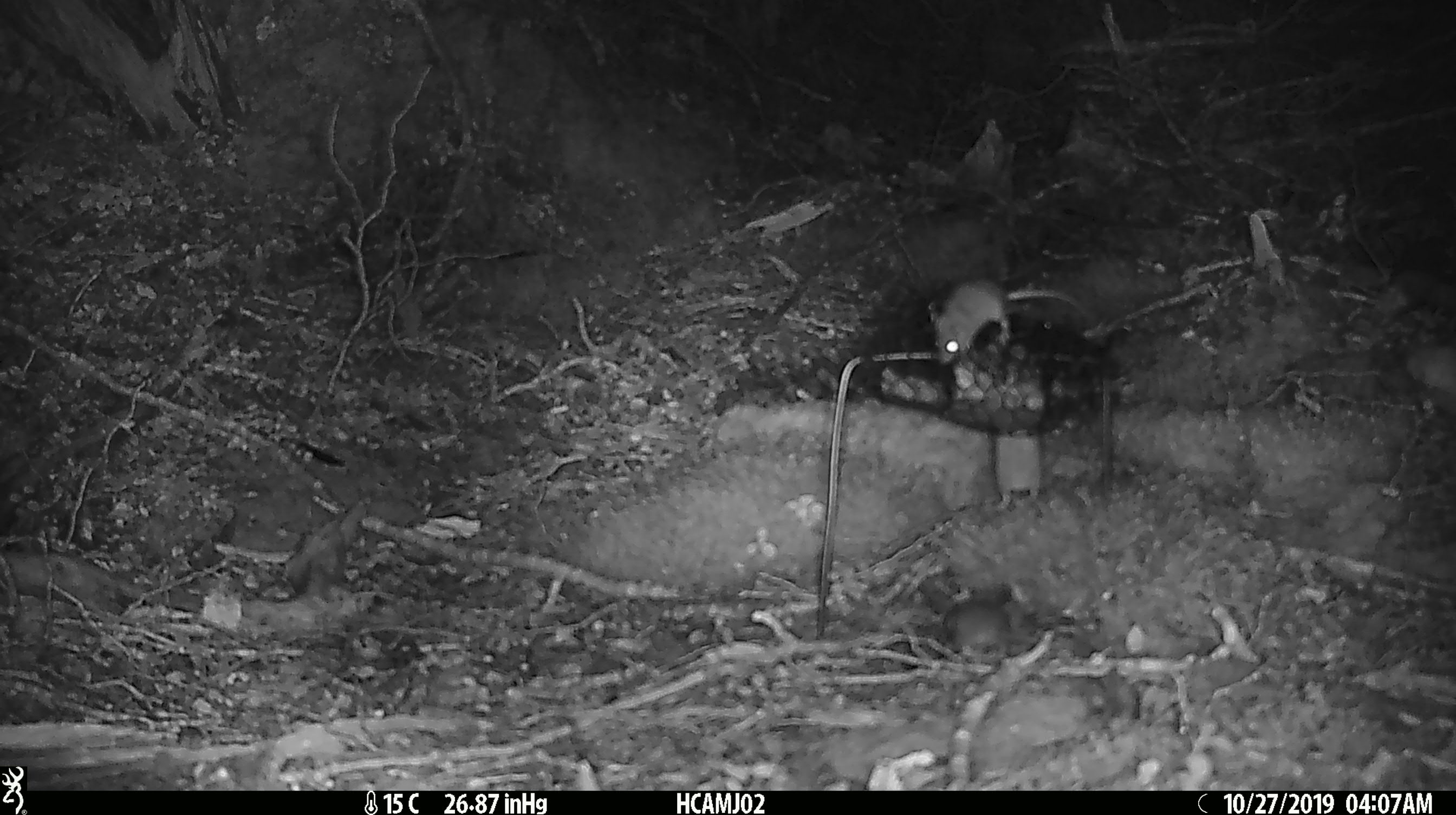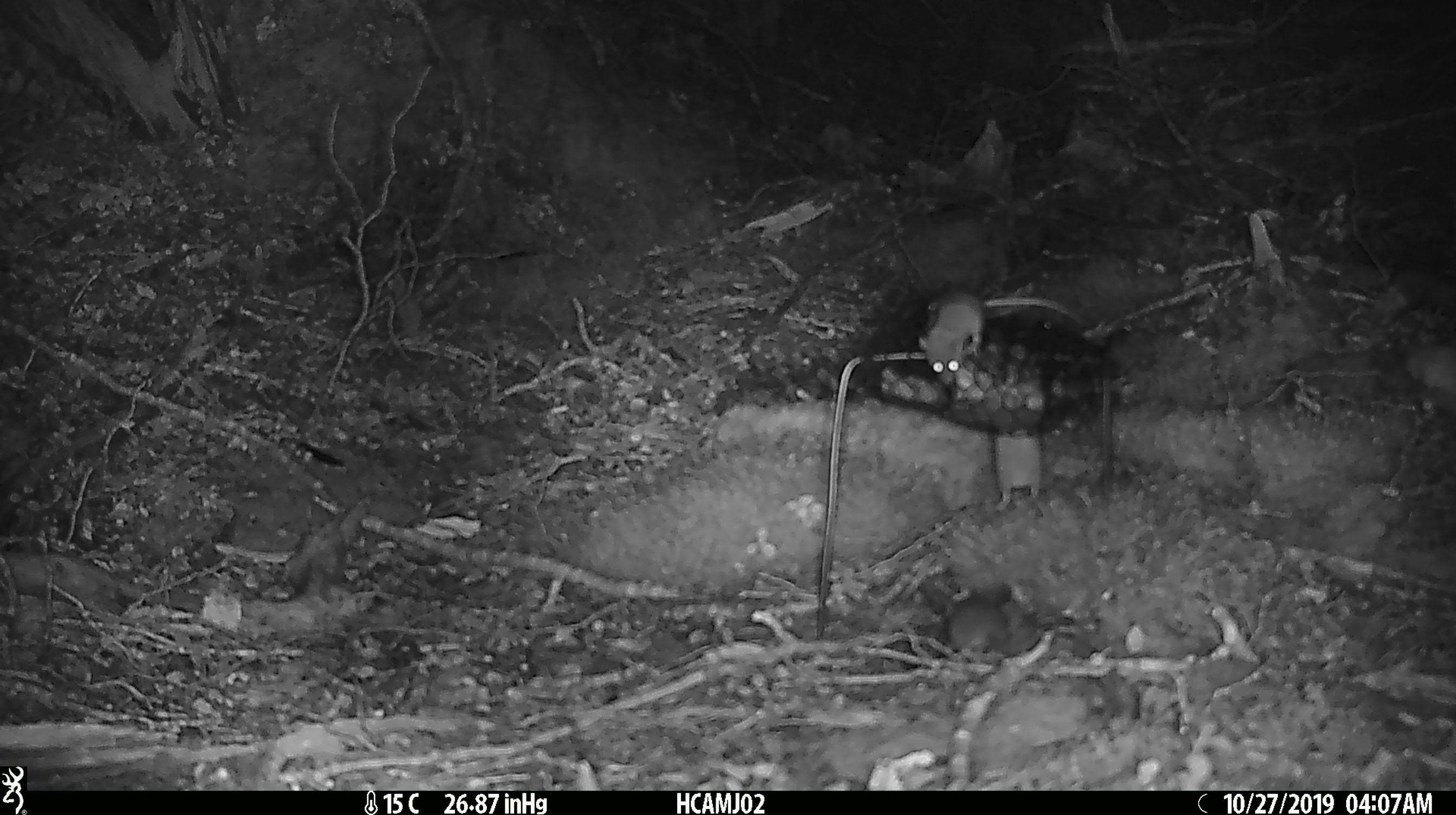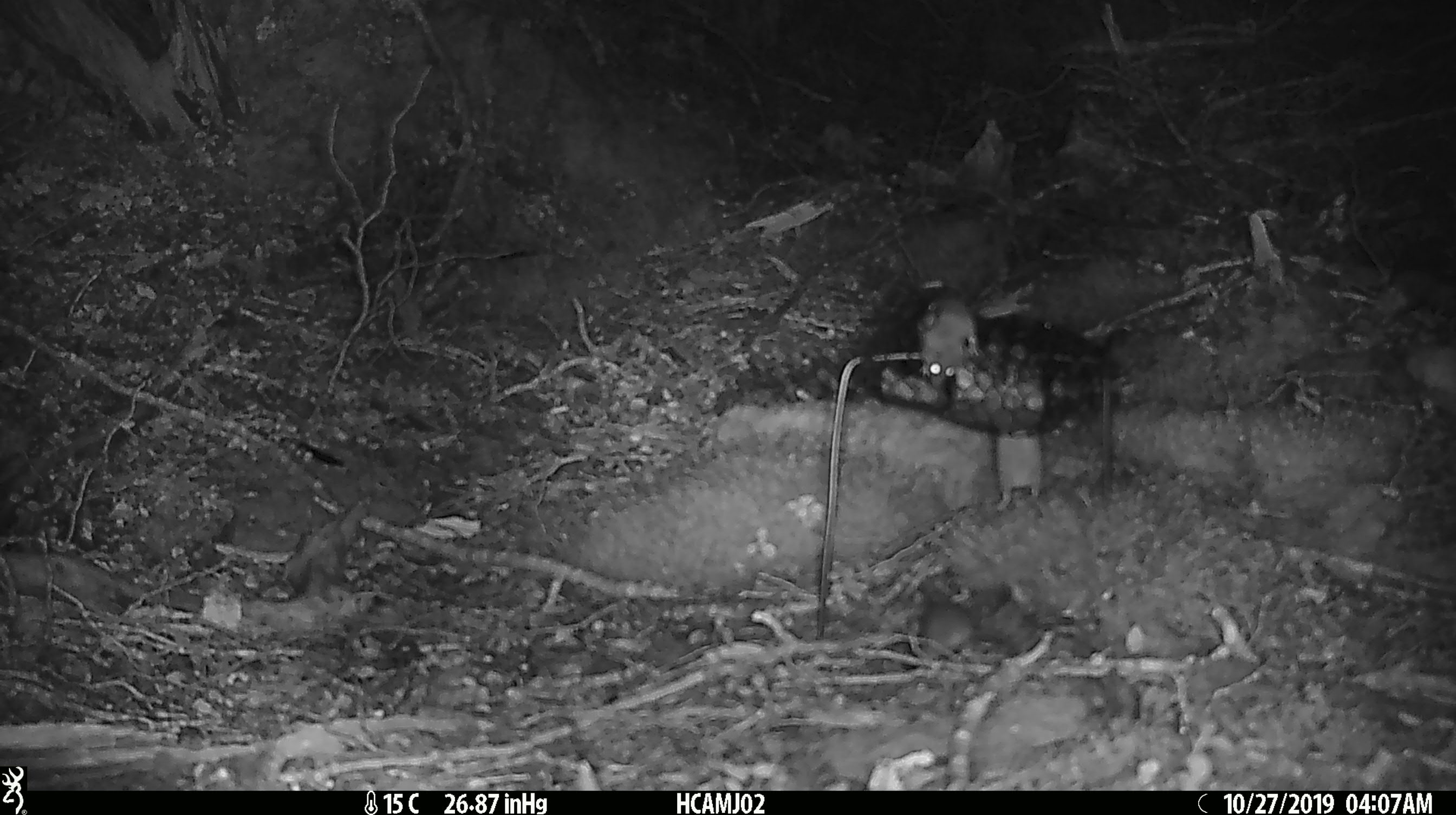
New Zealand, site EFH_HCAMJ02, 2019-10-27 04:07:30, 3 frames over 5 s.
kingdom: Animalia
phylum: Chordata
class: Mammalia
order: Rodentia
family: Muridae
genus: Mus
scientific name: Mus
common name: mouse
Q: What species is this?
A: Mouse (Mus).